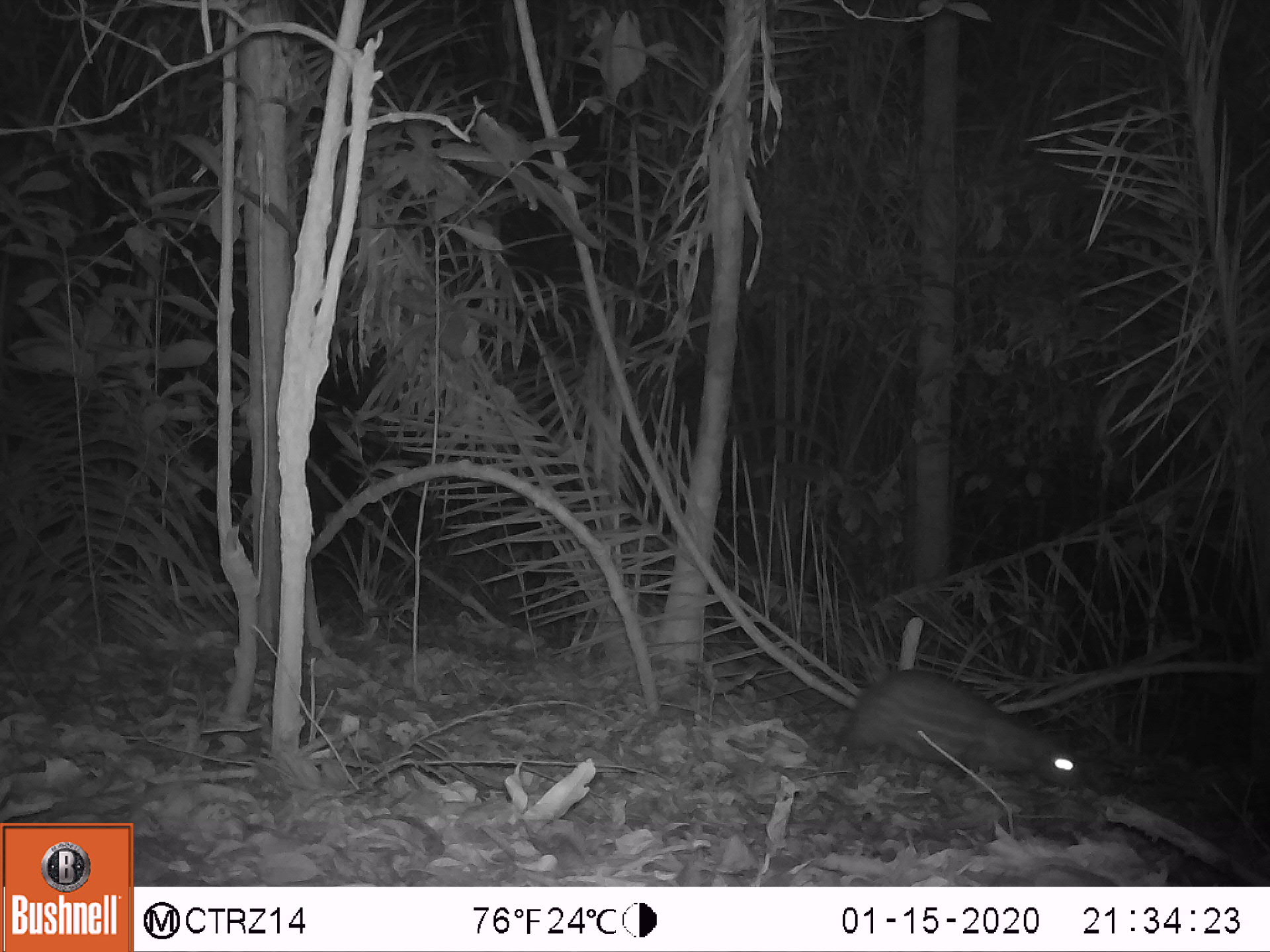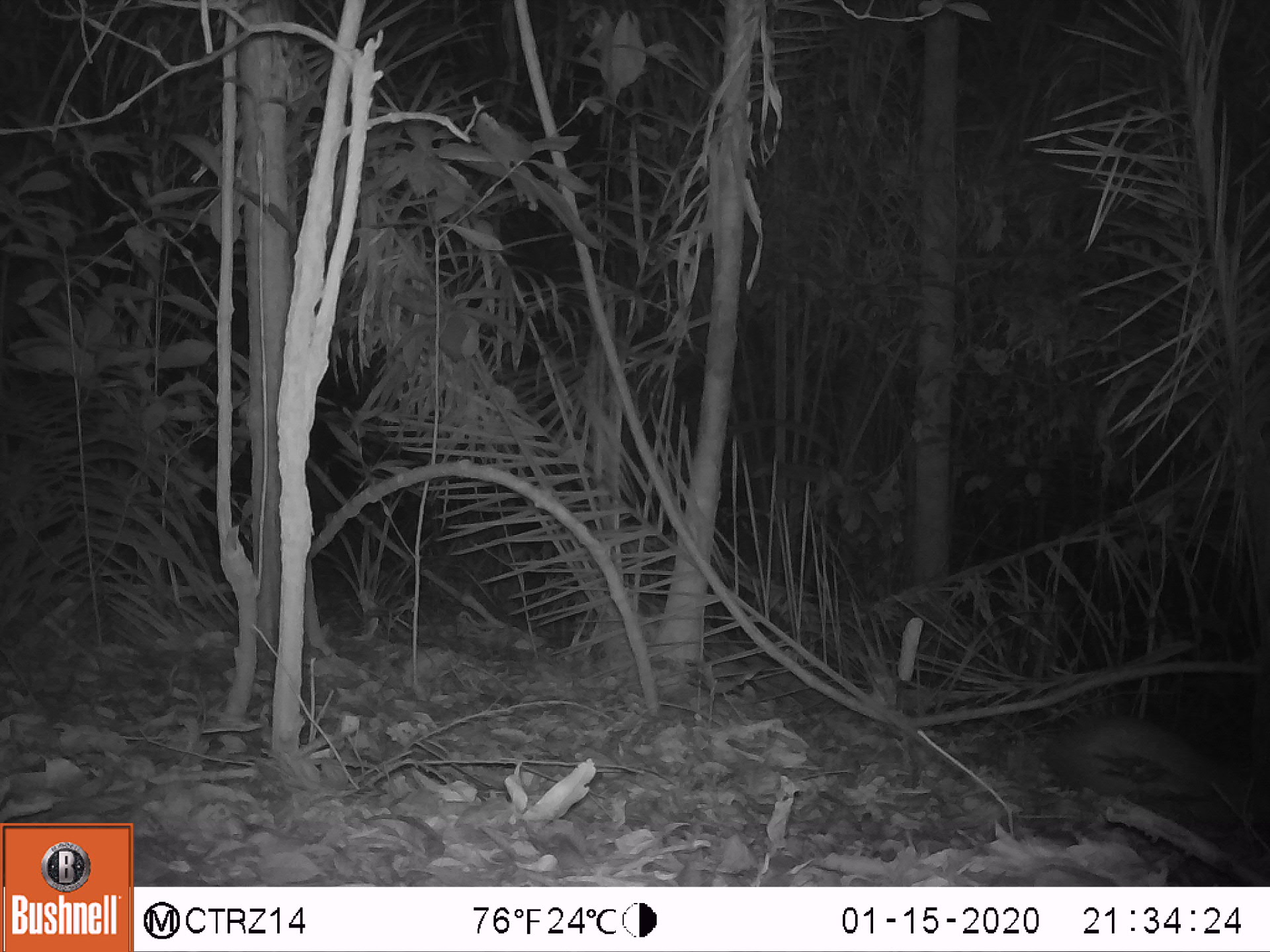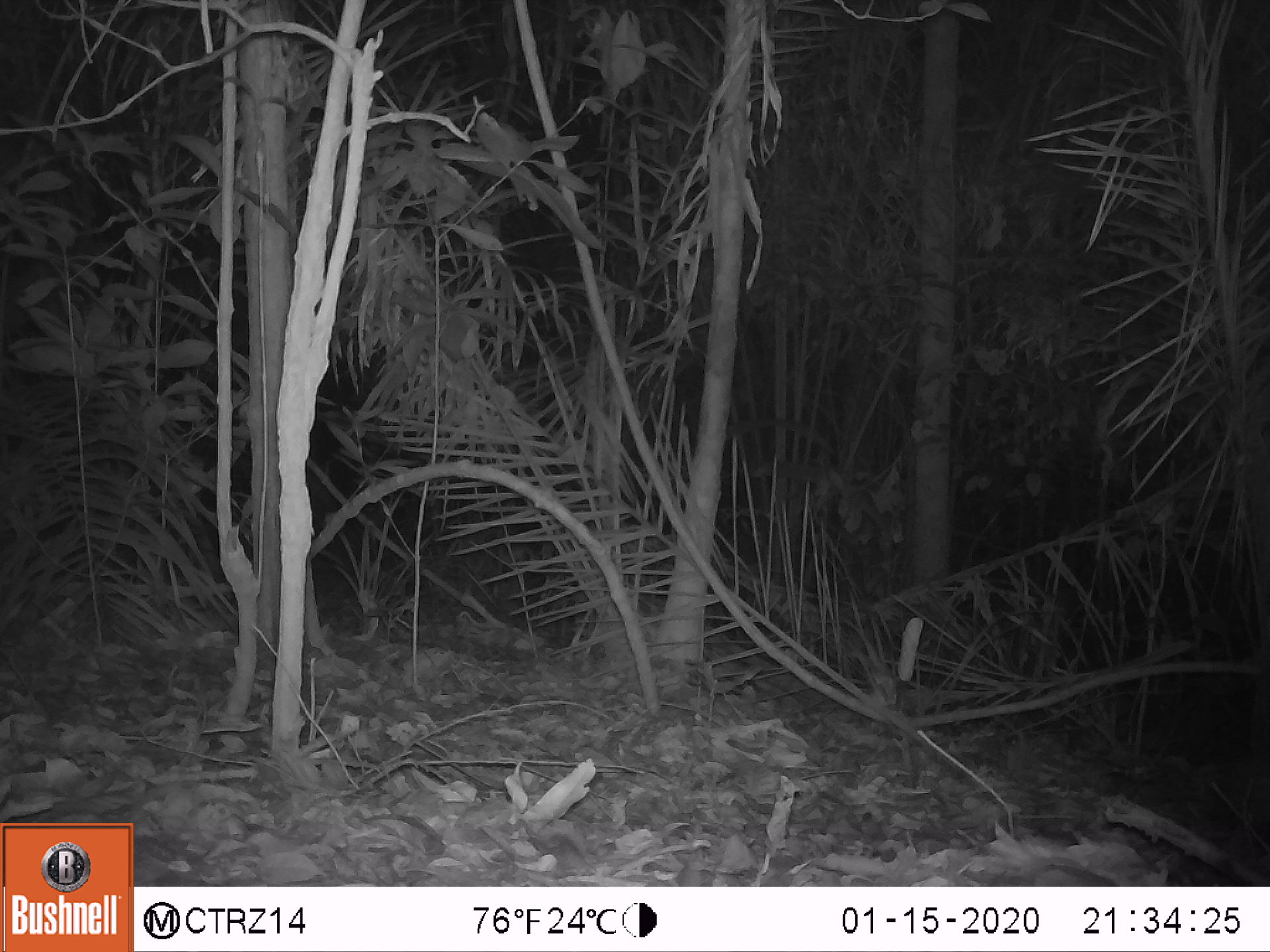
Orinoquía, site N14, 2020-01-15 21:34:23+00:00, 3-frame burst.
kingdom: Animalia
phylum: Chordata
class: Mammalia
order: Rodentia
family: Cuniculidae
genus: Cuniculus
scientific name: Cuniculus paca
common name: spotted paca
Spotted paca (Cuniculus paca).